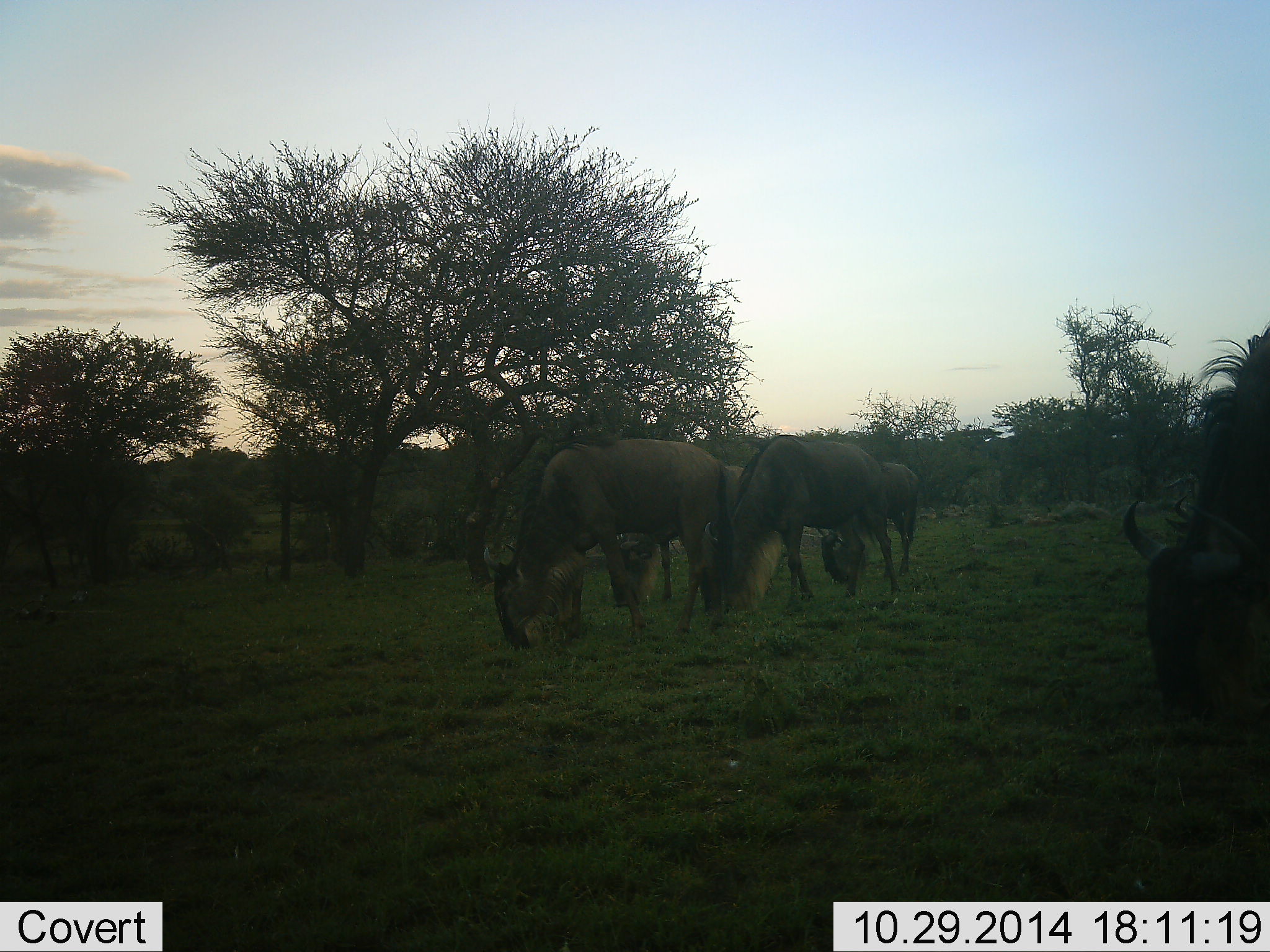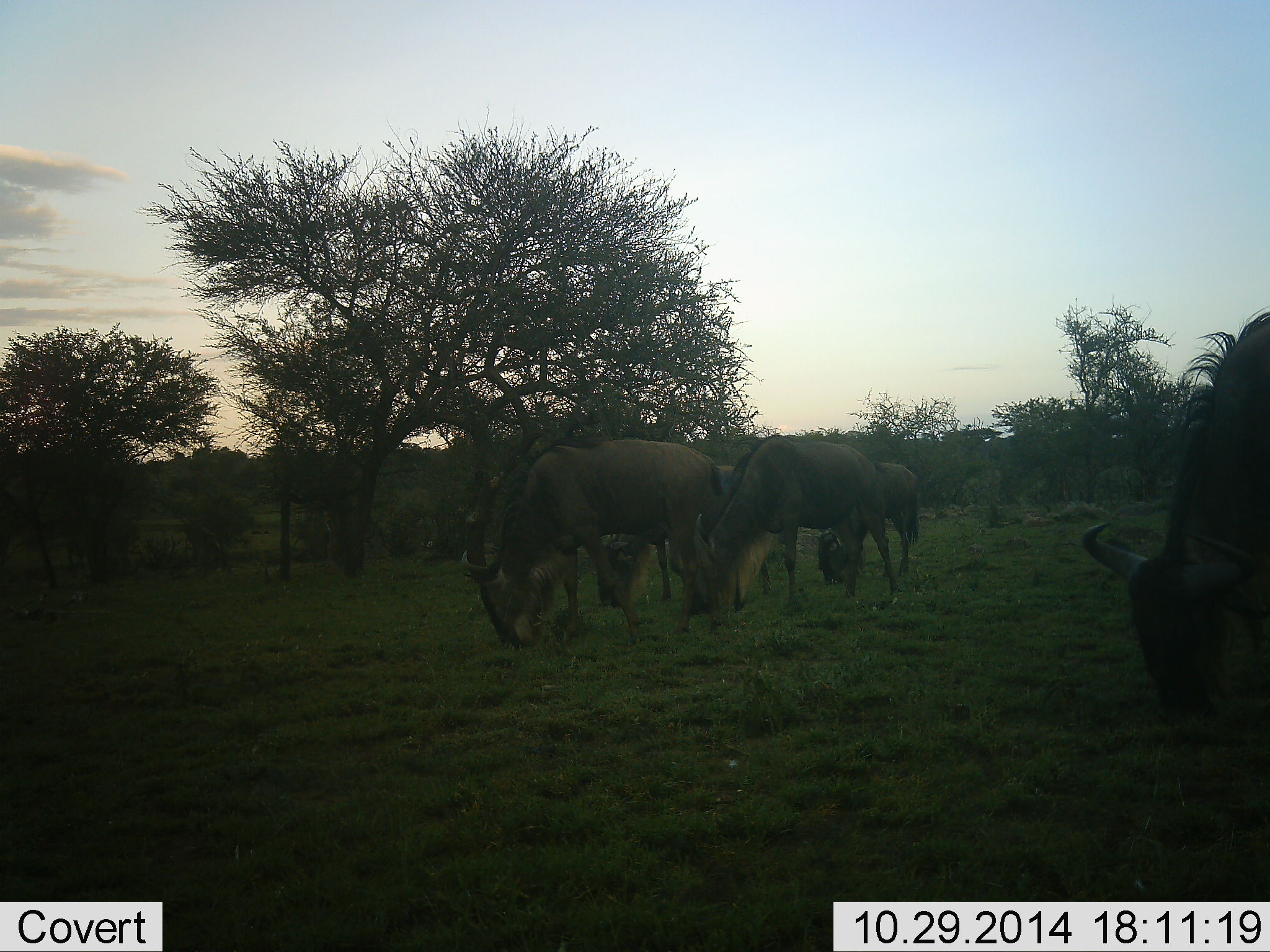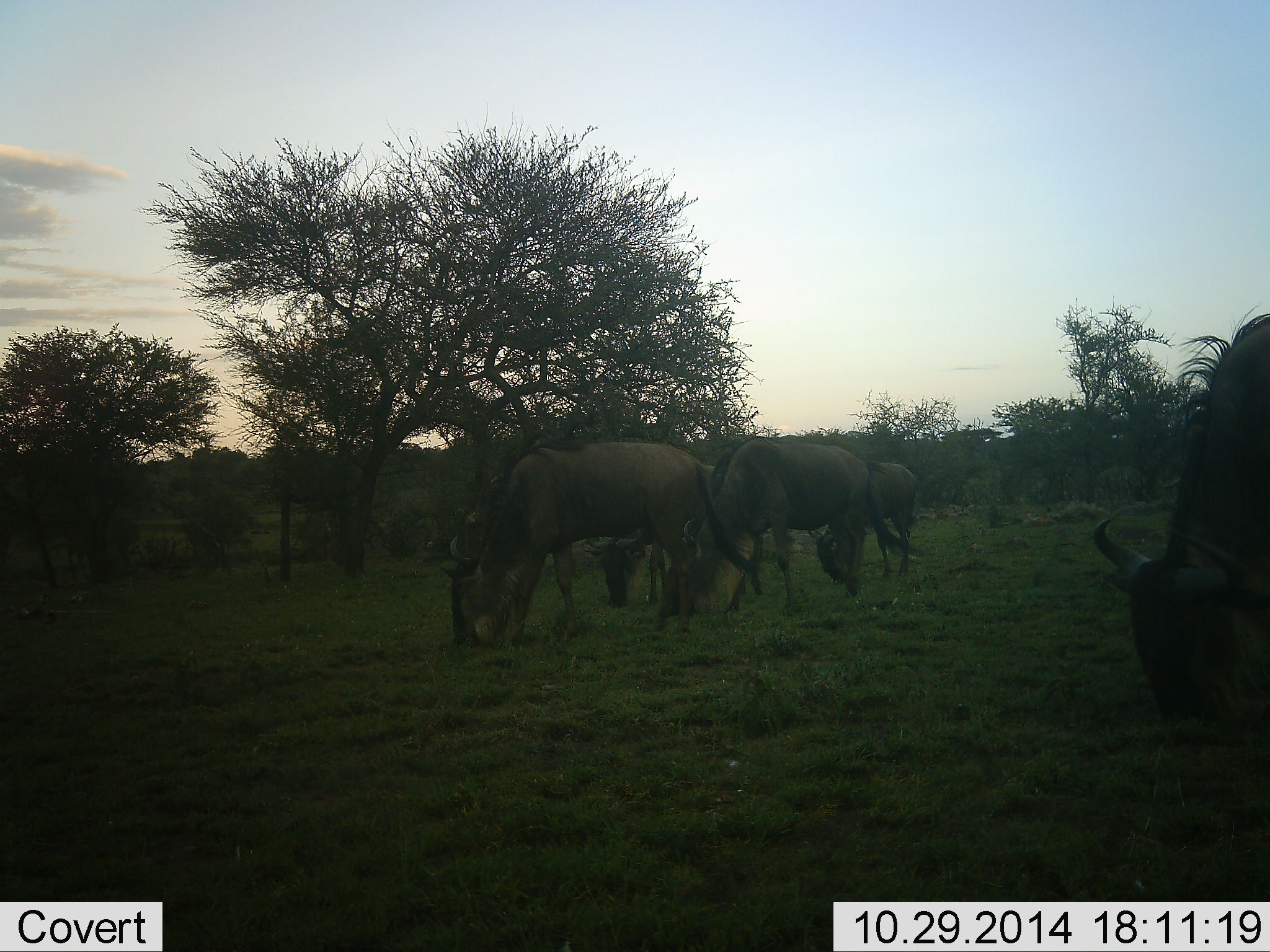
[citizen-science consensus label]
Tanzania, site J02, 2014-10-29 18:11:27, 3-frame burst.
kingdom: Animalia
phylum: Chordata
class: Mammalia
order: Artiodactyla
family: Bovidae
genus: Connochaetes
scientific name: Connochaetes taurinus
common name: blue wildebeest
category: wildebeest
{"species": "wildebeest (blue wildebeest) (Connochaetes taurinus)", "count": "5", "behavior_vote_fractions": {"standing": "20%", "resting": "0%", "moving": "10%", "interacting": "0%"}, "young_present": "0%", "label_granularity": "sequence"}